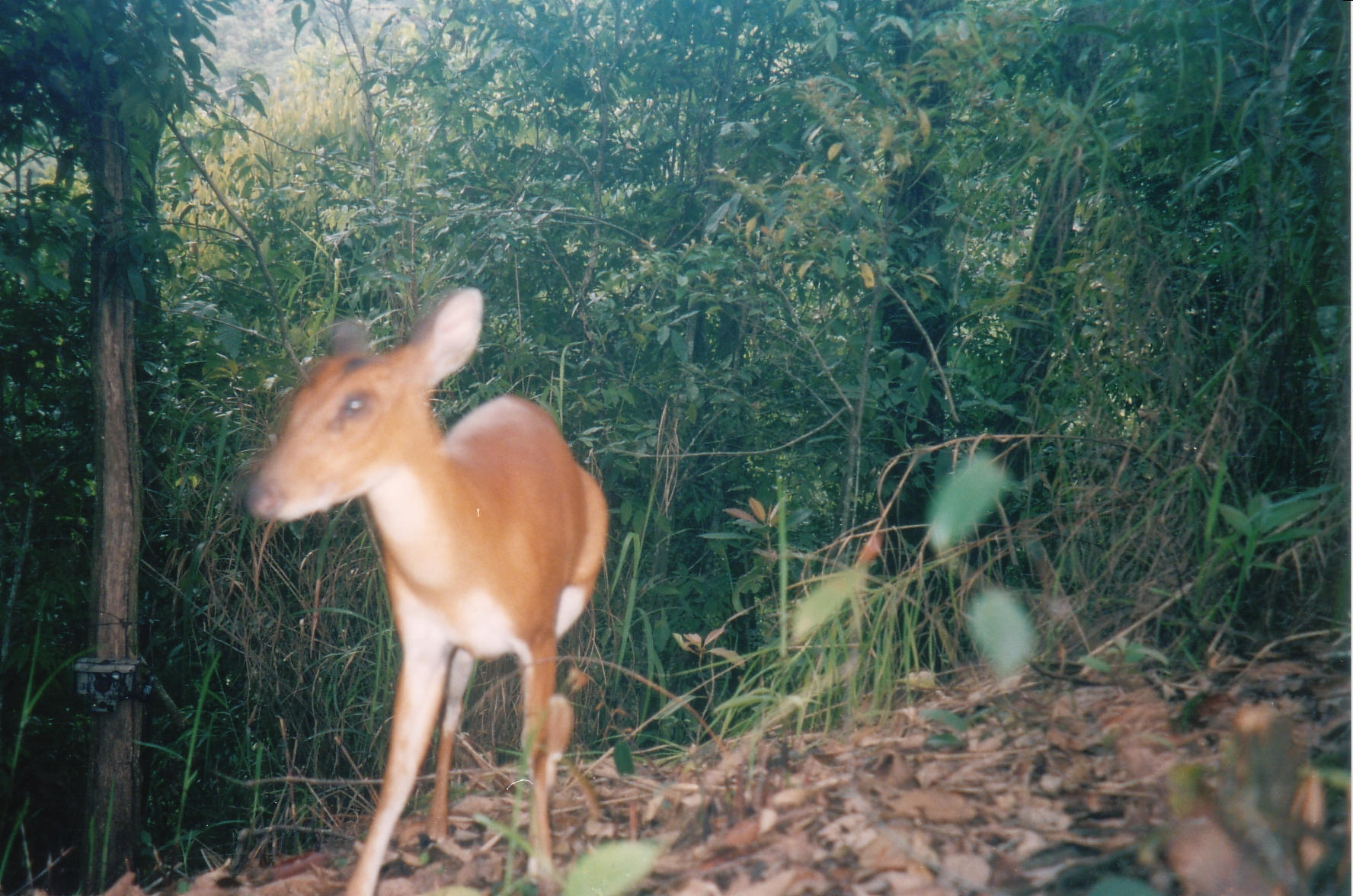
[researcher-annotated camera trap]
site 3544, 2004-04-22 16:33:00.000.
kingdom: Animalia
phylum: Chordata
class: Mammalia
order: Artiodactyla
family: Cervidae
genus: Muntiacus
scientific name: Muntiacus muntjak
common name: southern red muntjac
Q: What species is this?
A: Muntiacus muntjak (southern red muntjac).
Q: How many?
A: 1.